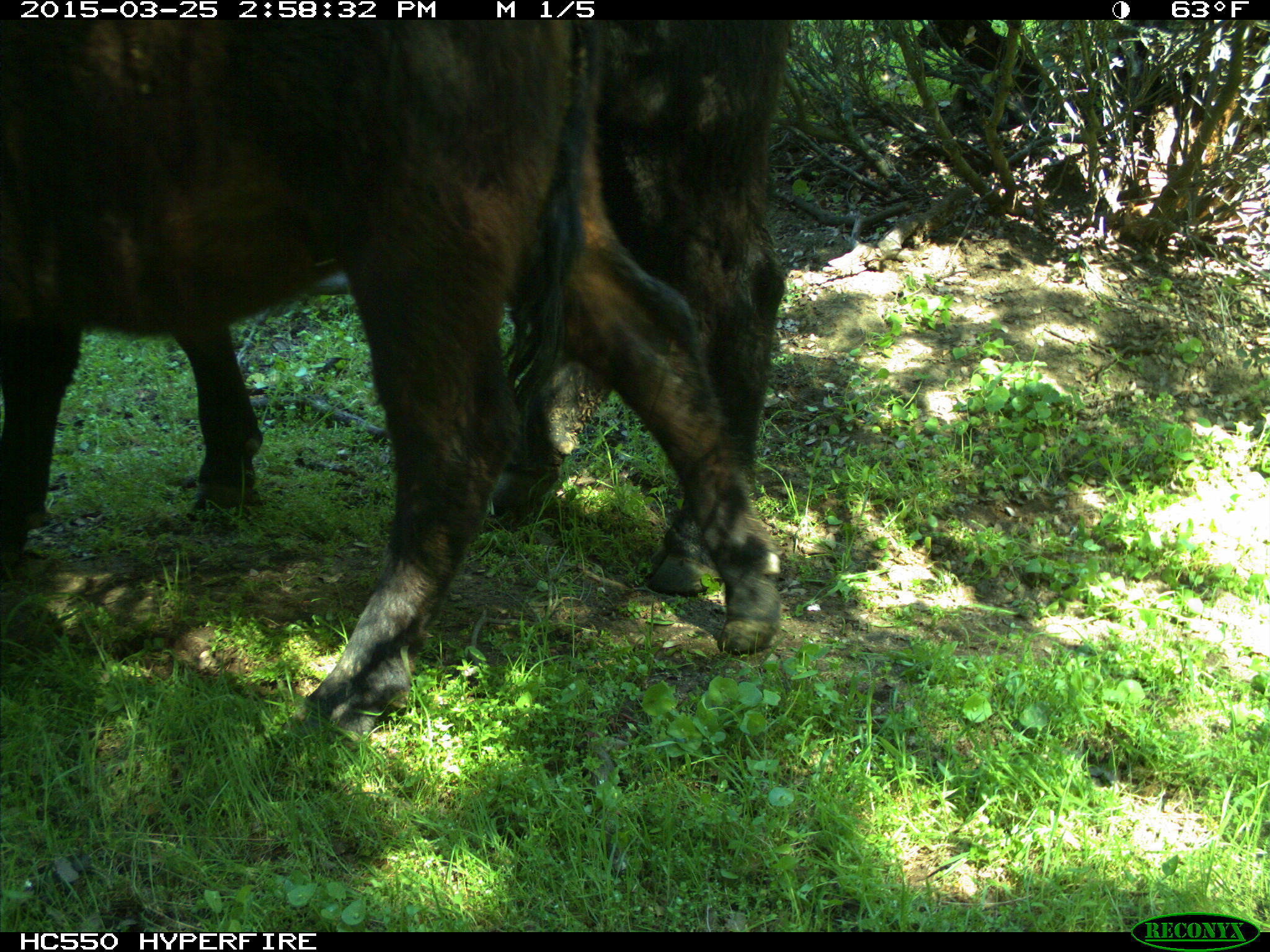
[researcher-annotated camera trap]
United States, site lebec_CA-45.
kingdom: Animalia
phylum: Chordata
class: Mammalia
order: Artiodactyla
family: Bovidae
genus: Bos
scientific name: Bos taurus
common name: domestic cow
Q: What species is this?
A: Bos taurus (domestic cow).